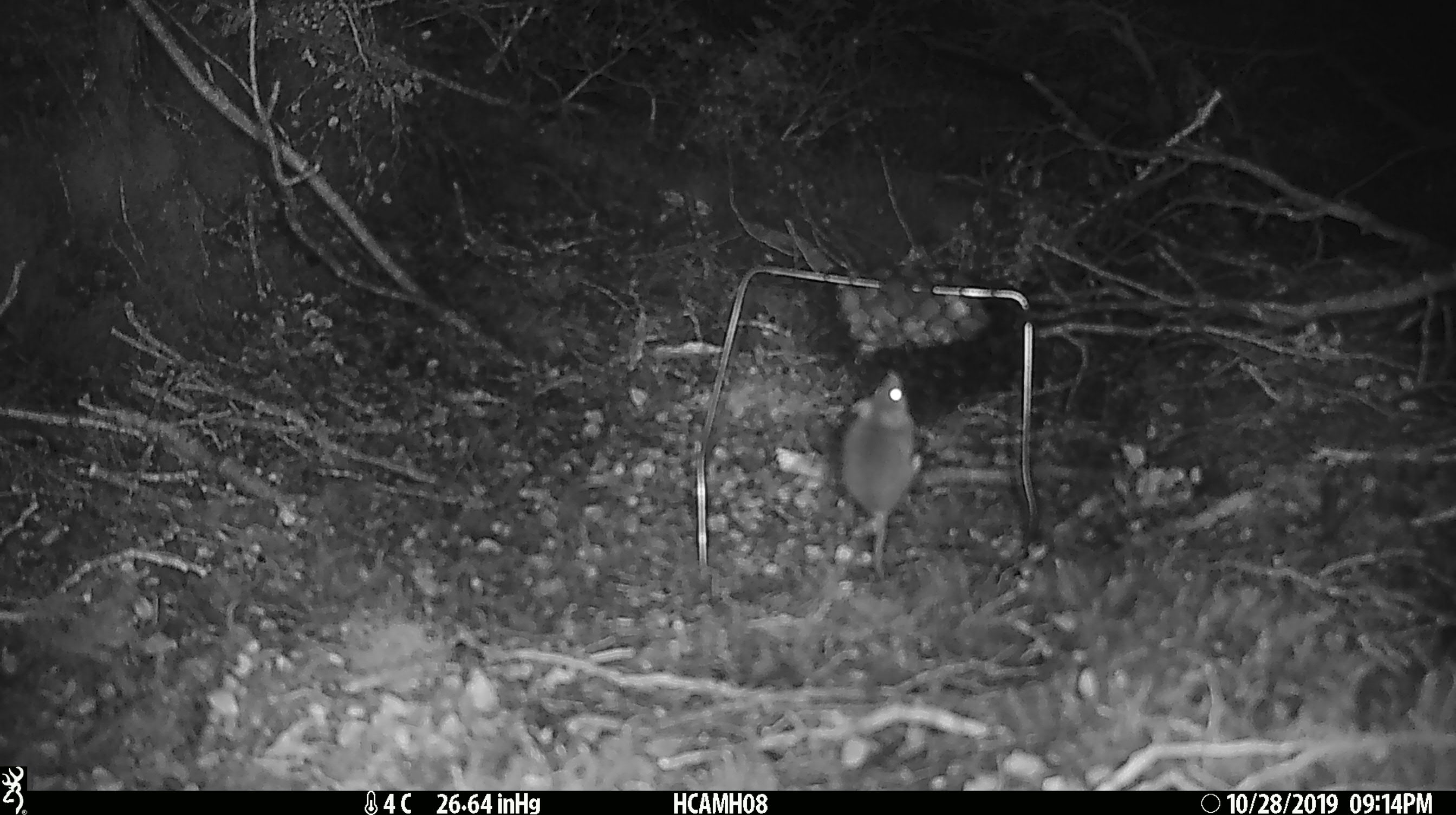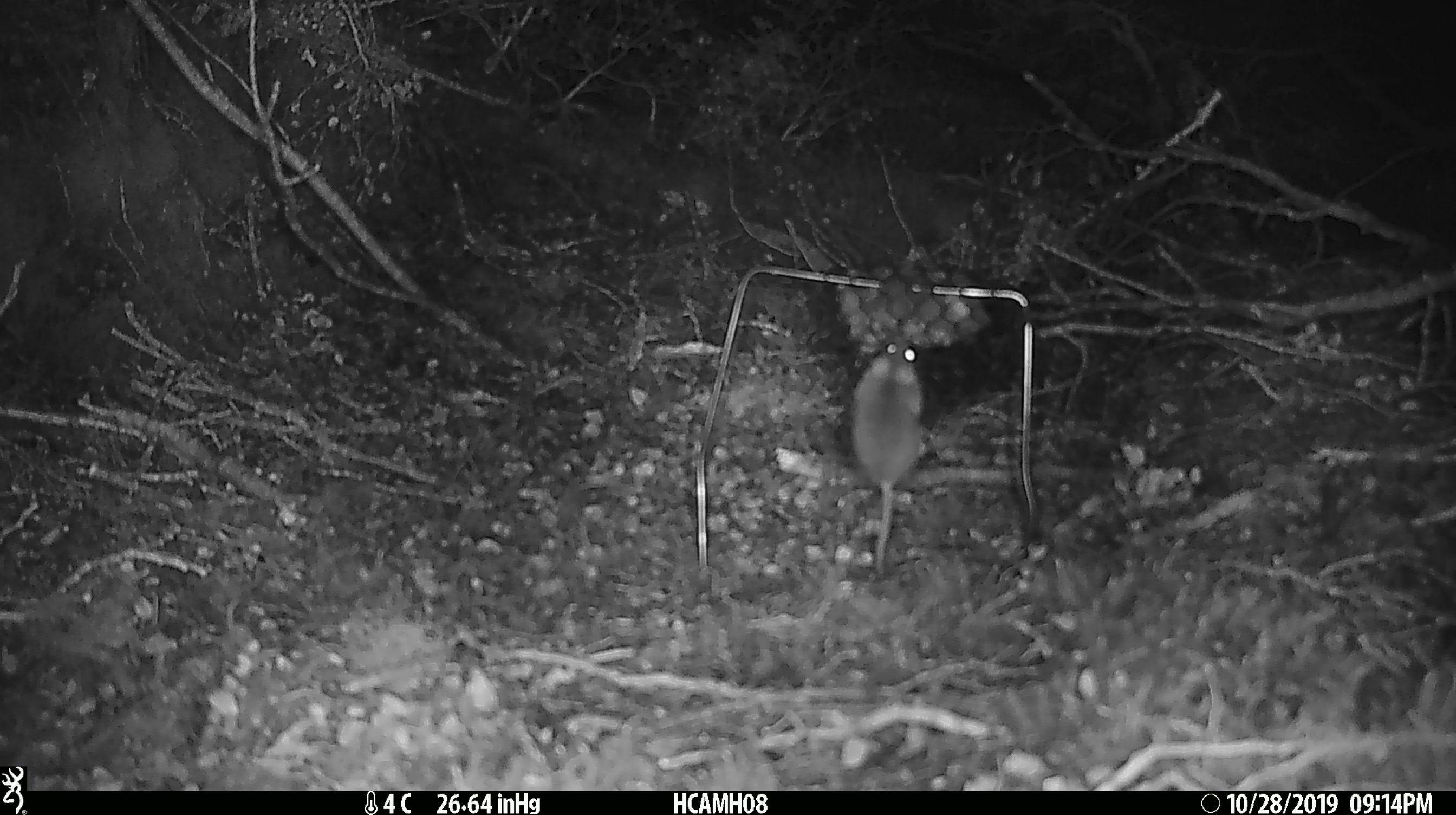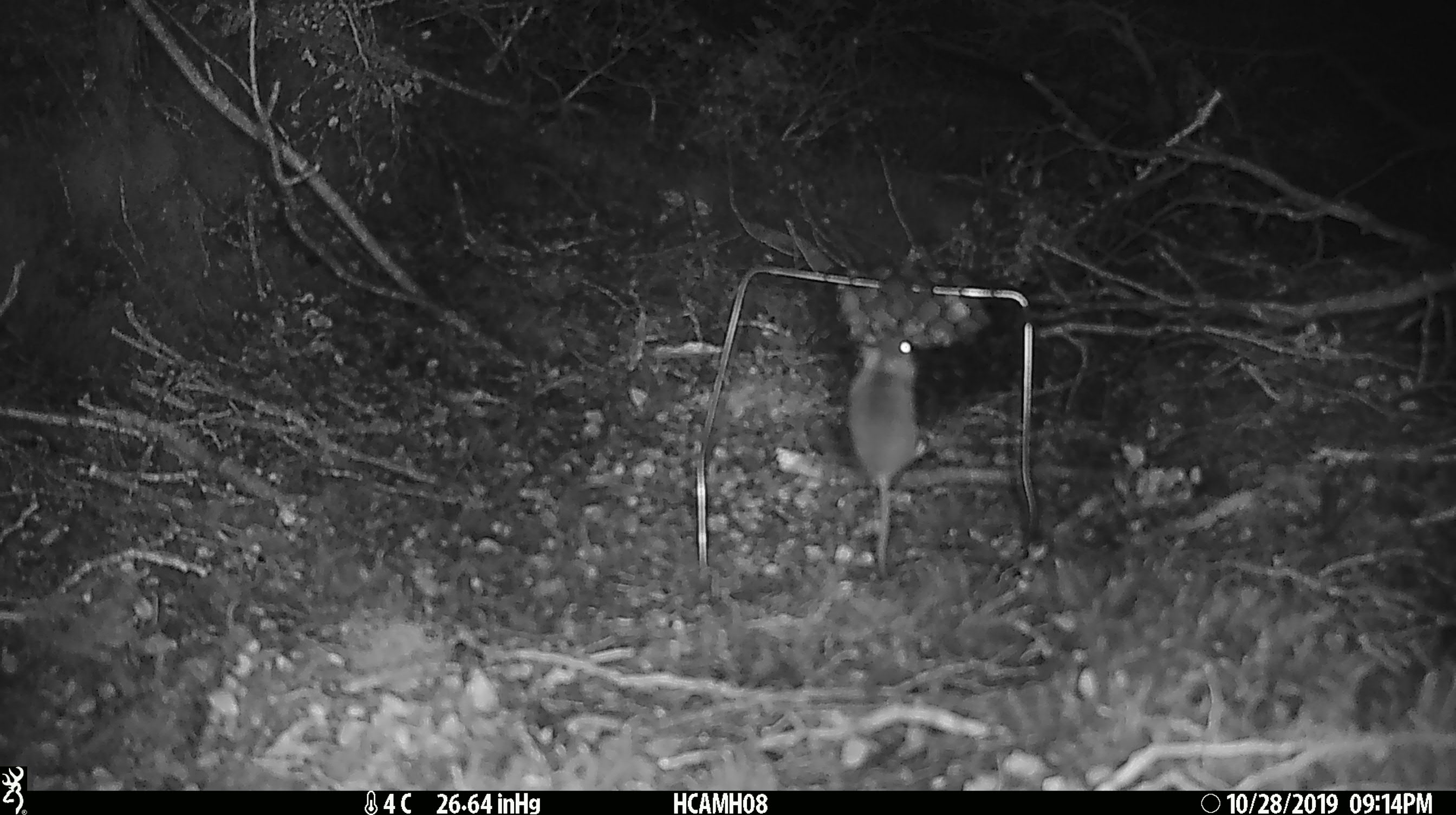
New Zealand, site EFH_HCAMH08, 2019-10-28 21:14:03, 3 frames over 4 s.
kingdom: Animalia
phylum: Chordata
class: Mammalia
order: Rodentia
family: Muridae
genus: Mus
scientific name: Mus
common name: mouse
Mouse (Mus).